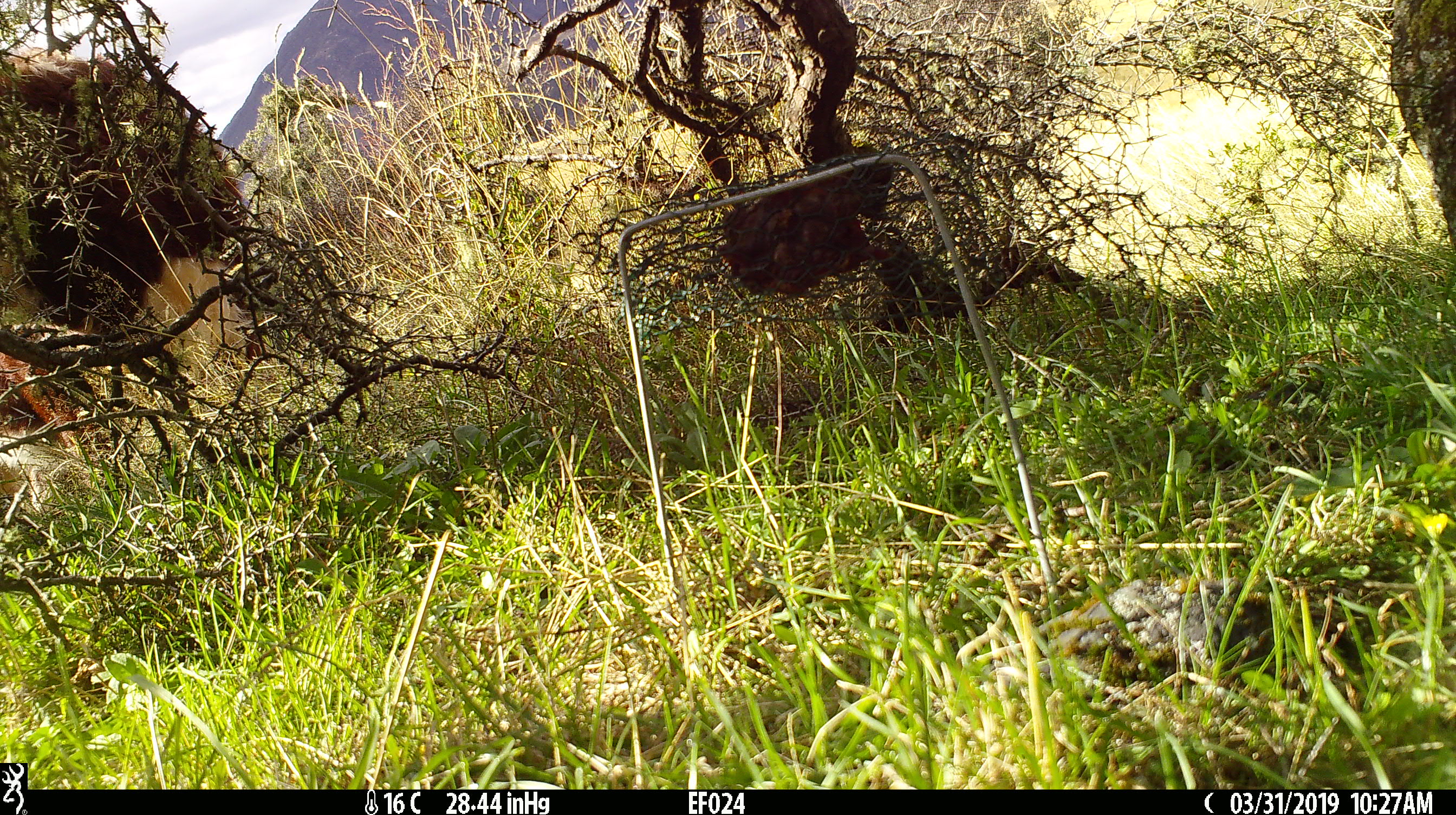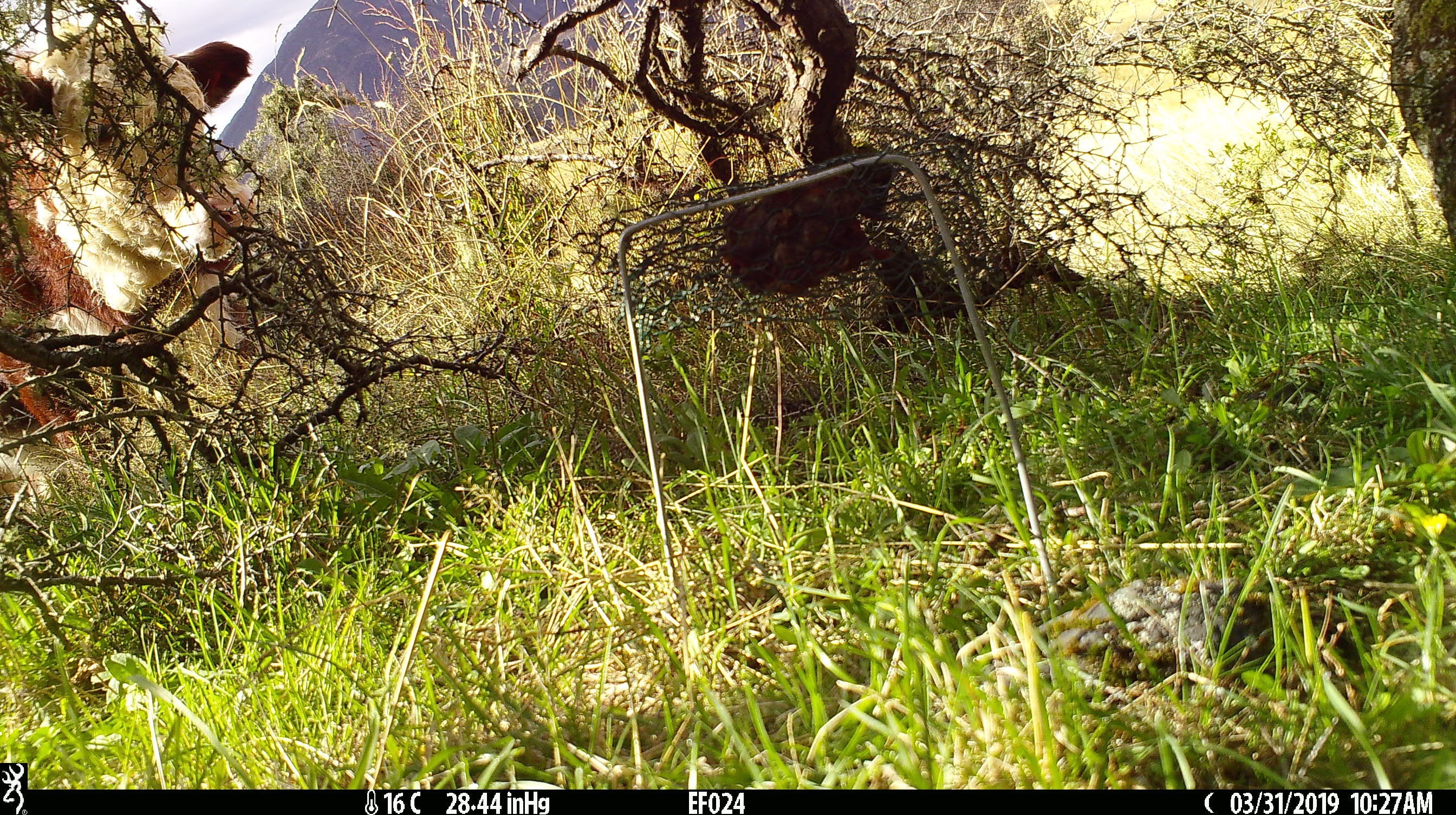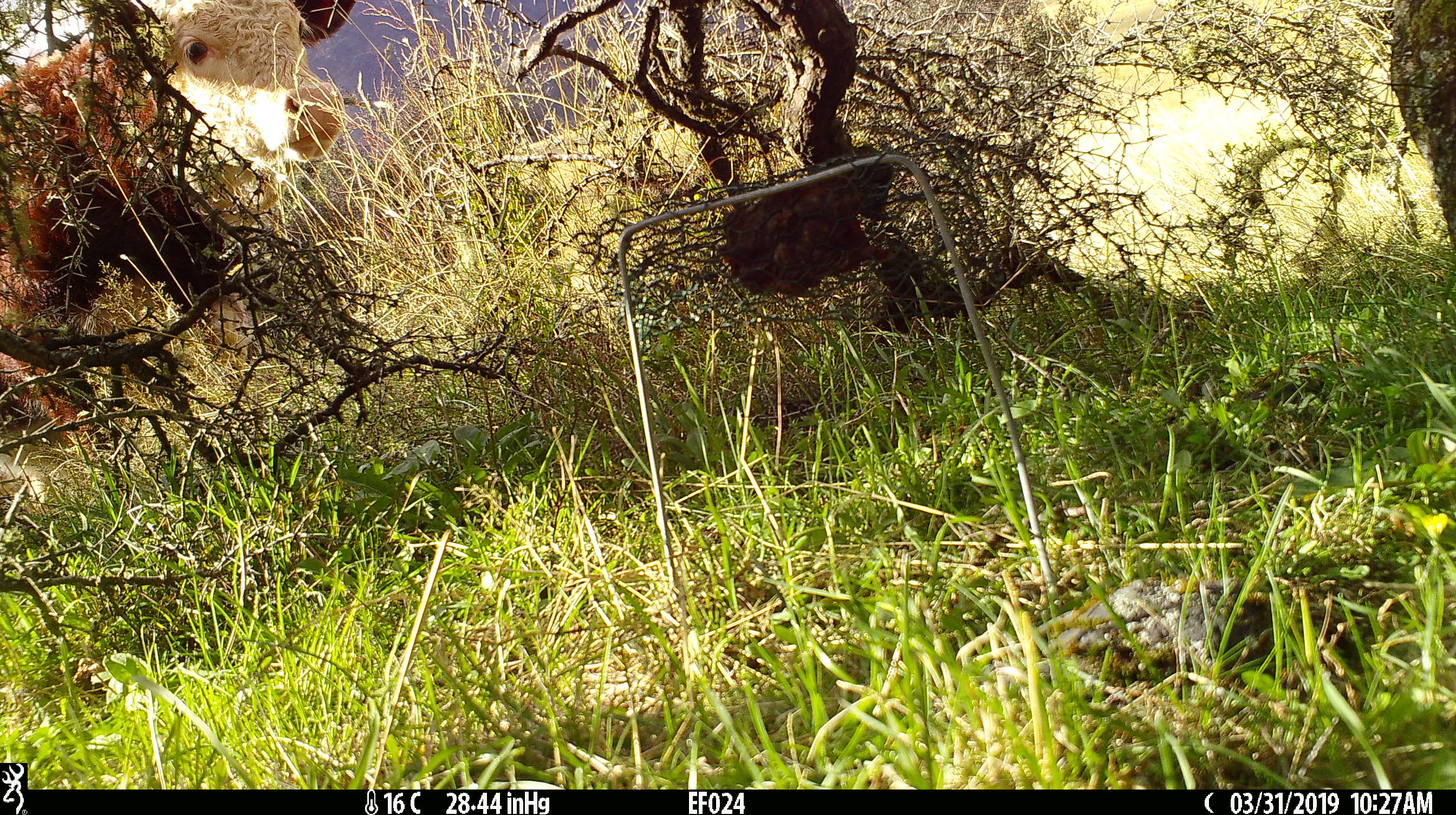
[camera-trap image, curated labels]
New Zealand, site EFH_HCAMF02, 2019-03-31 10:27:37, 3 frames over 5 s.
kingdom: Animalia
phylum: Chordata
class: Mammalia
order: Artiodactyla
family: Bovidae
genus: Bos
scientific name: Bos taurus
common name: domestic cow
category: cow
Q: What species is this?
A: Cow (domestic cow) (Bos taurus).